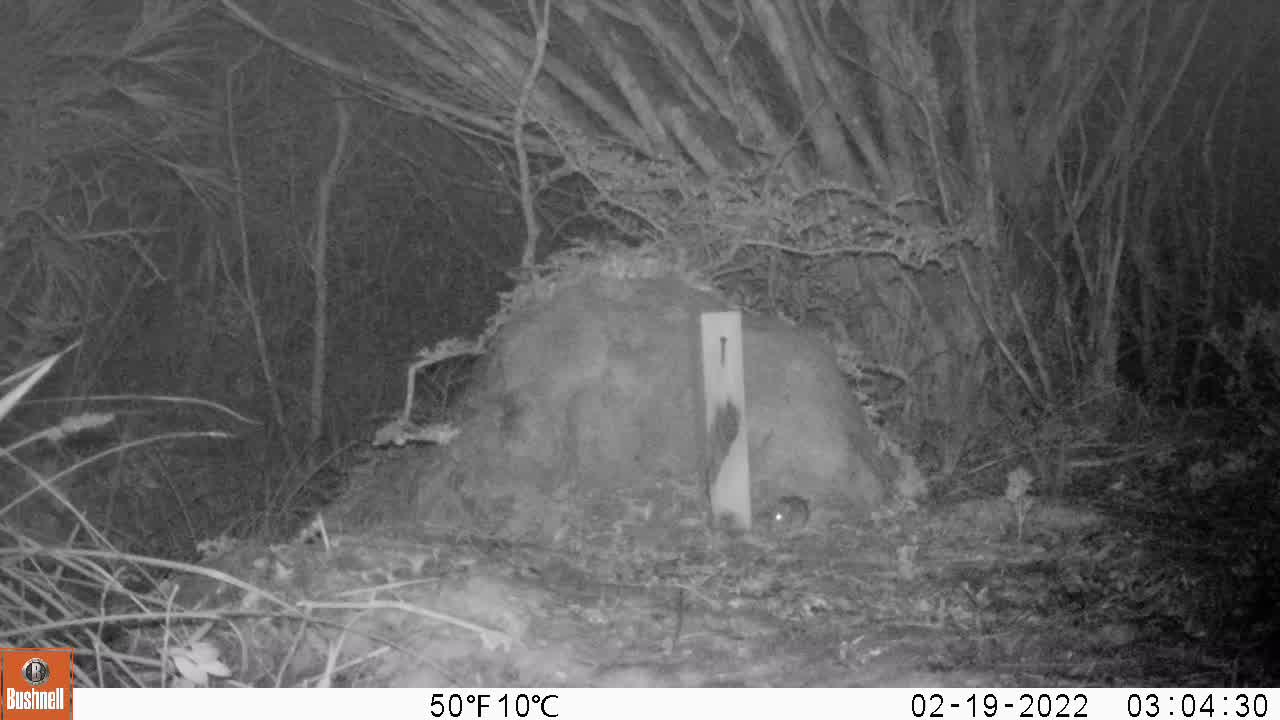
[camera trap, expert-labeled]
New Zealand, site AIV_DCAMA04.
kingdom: Animalia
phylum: Chordata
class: Mammalia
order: Rodentia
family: Muridae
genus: Mus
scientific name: Mus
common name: mouse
Mouse (Mus).